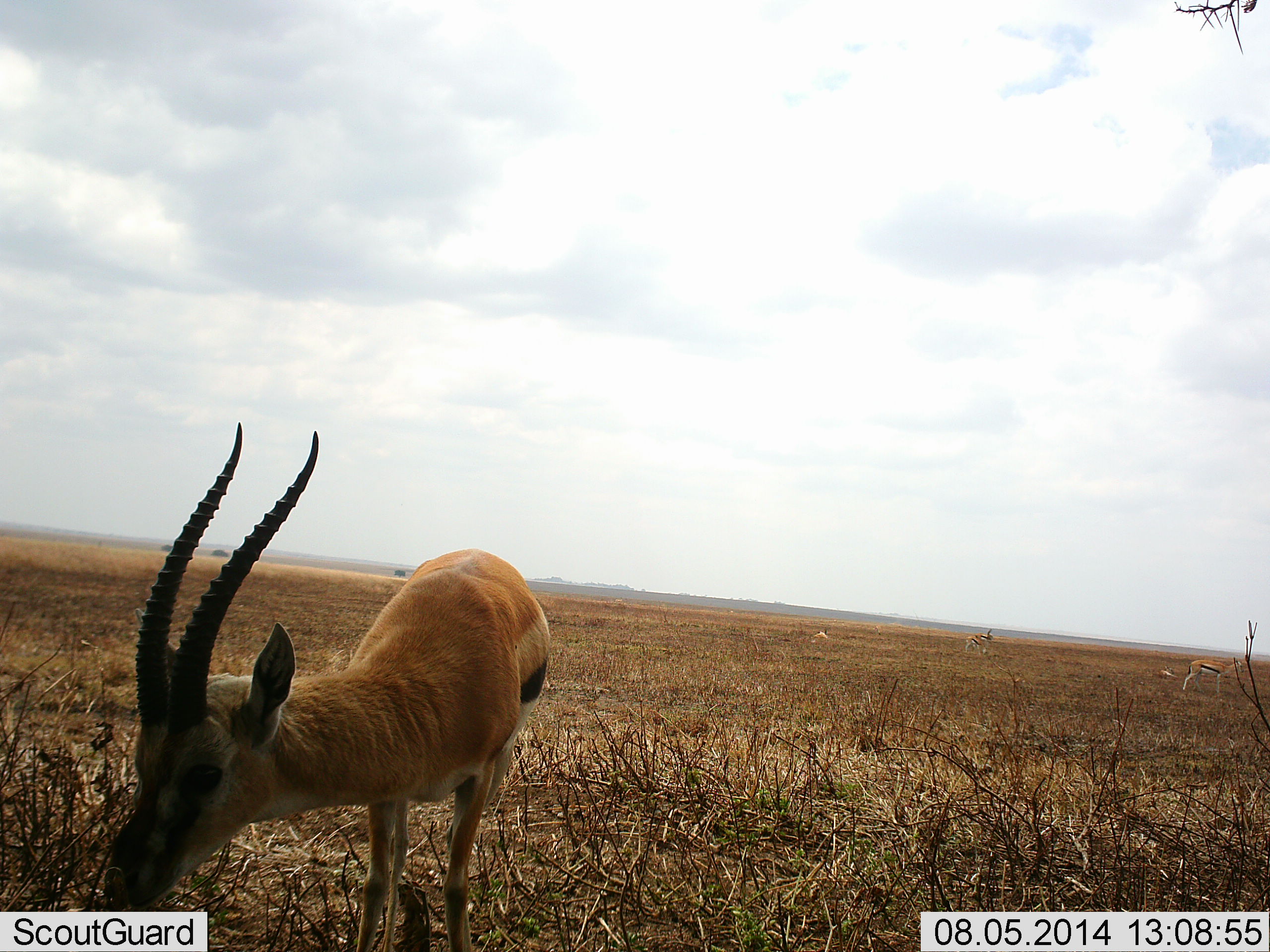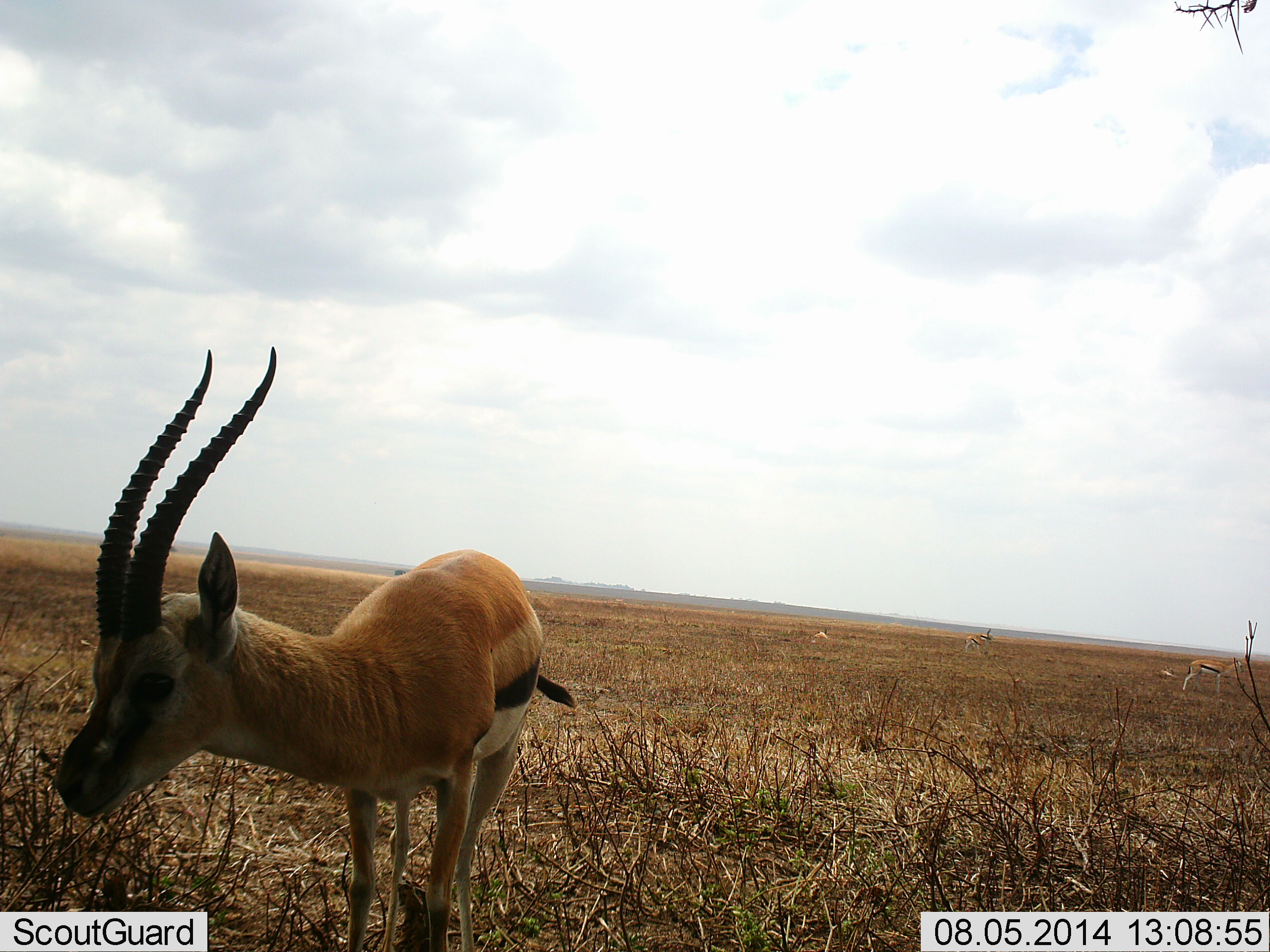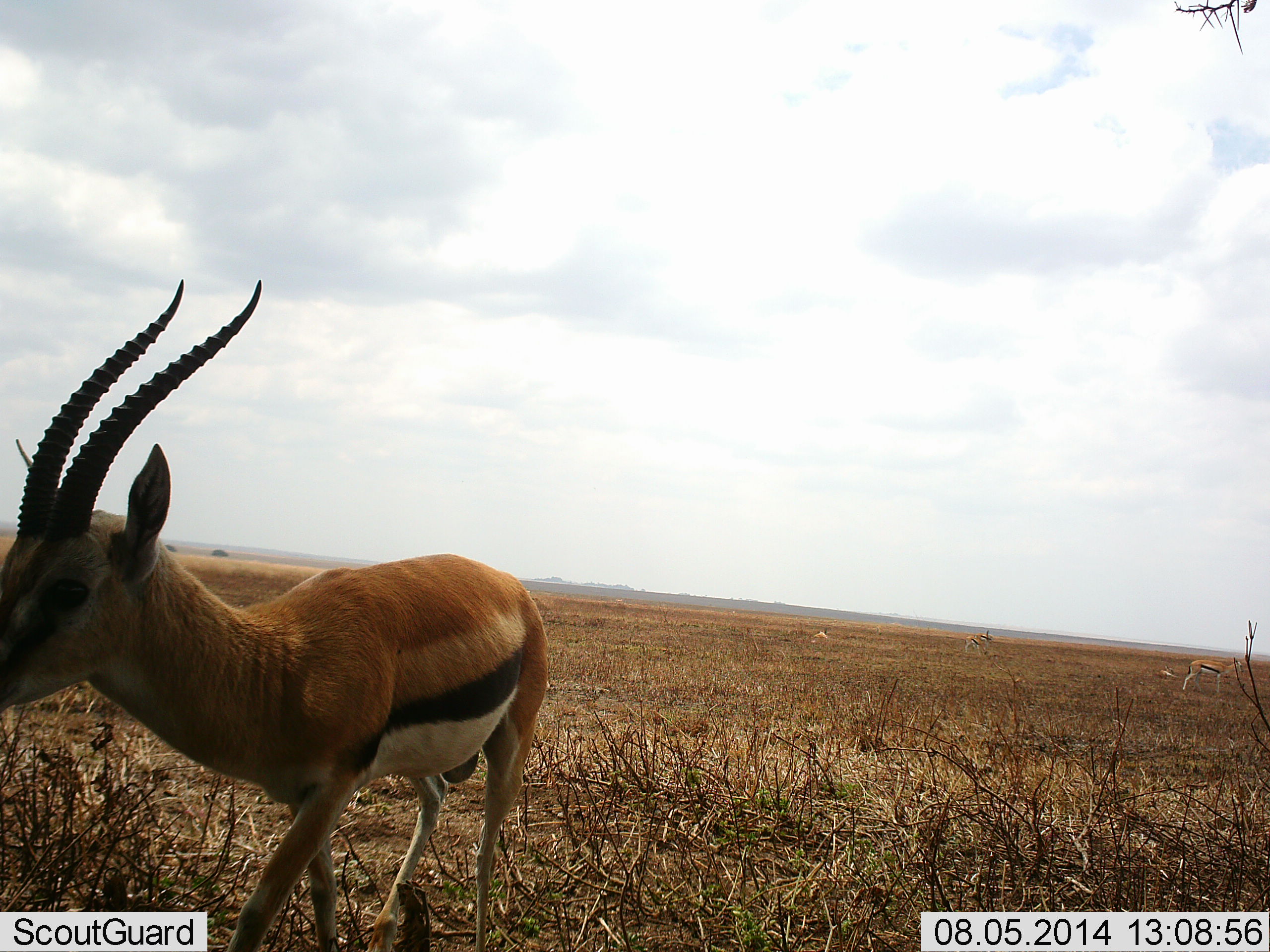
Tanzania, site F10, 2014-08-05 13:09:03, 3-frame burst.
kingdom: Animalia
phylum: Chordata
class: Mammalia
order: Artiodactyla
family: Bovidae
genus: Eudorcas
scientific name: Eudorcas thomsonii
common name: thomson's gazelle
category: gazellethomsons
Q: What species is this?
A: Gazellethomsons (thomson's gazelle) (Eudorcas thomsonii).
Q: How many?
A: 4.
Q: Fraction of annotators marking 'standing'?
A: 100%.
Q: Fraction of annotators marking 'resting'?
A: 50%.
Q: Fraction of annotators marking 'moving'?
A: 20%.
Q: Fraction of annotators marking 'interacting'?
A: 0%.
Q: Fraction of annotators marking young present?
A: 0%.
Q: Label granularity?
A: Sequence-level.